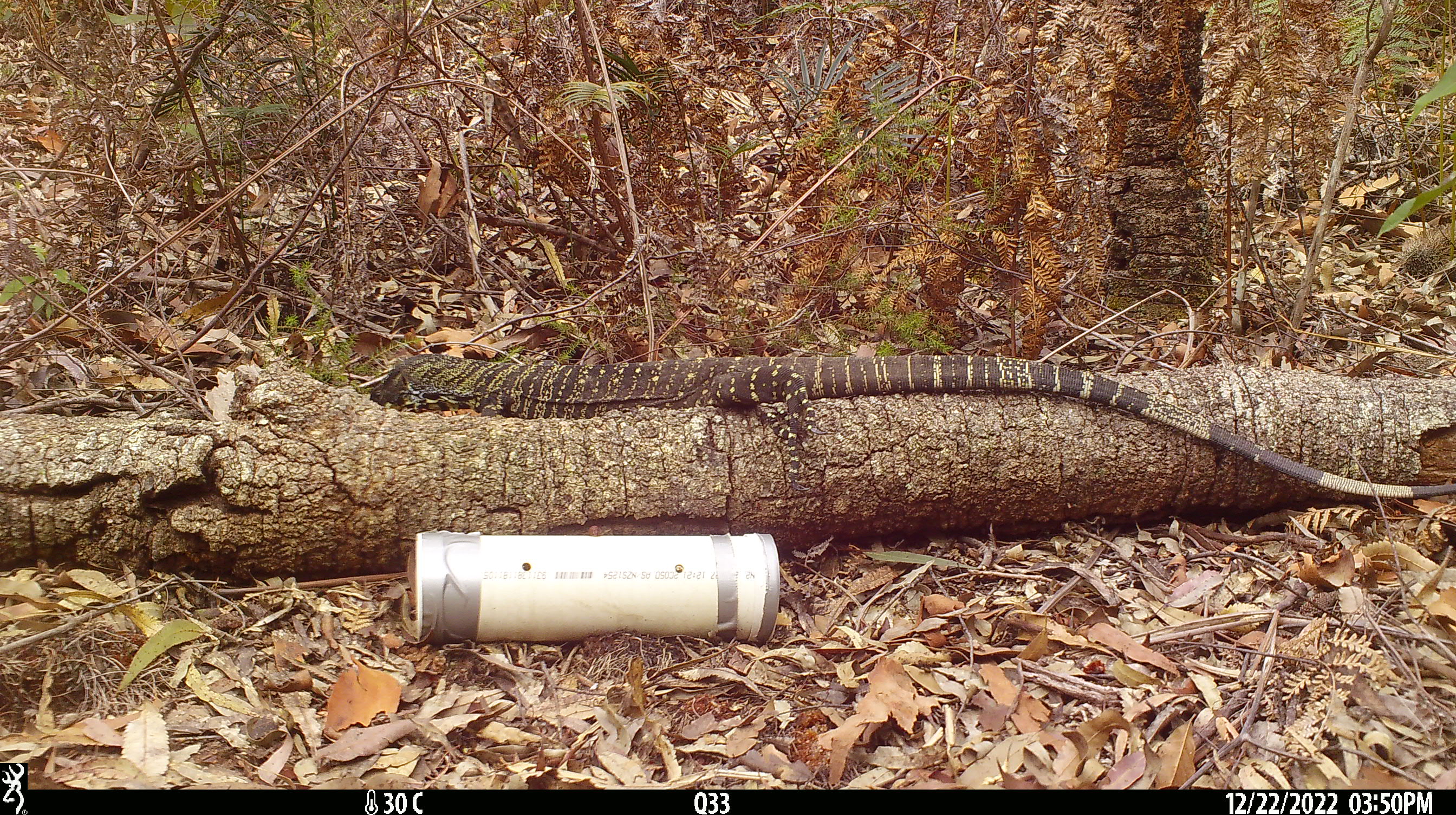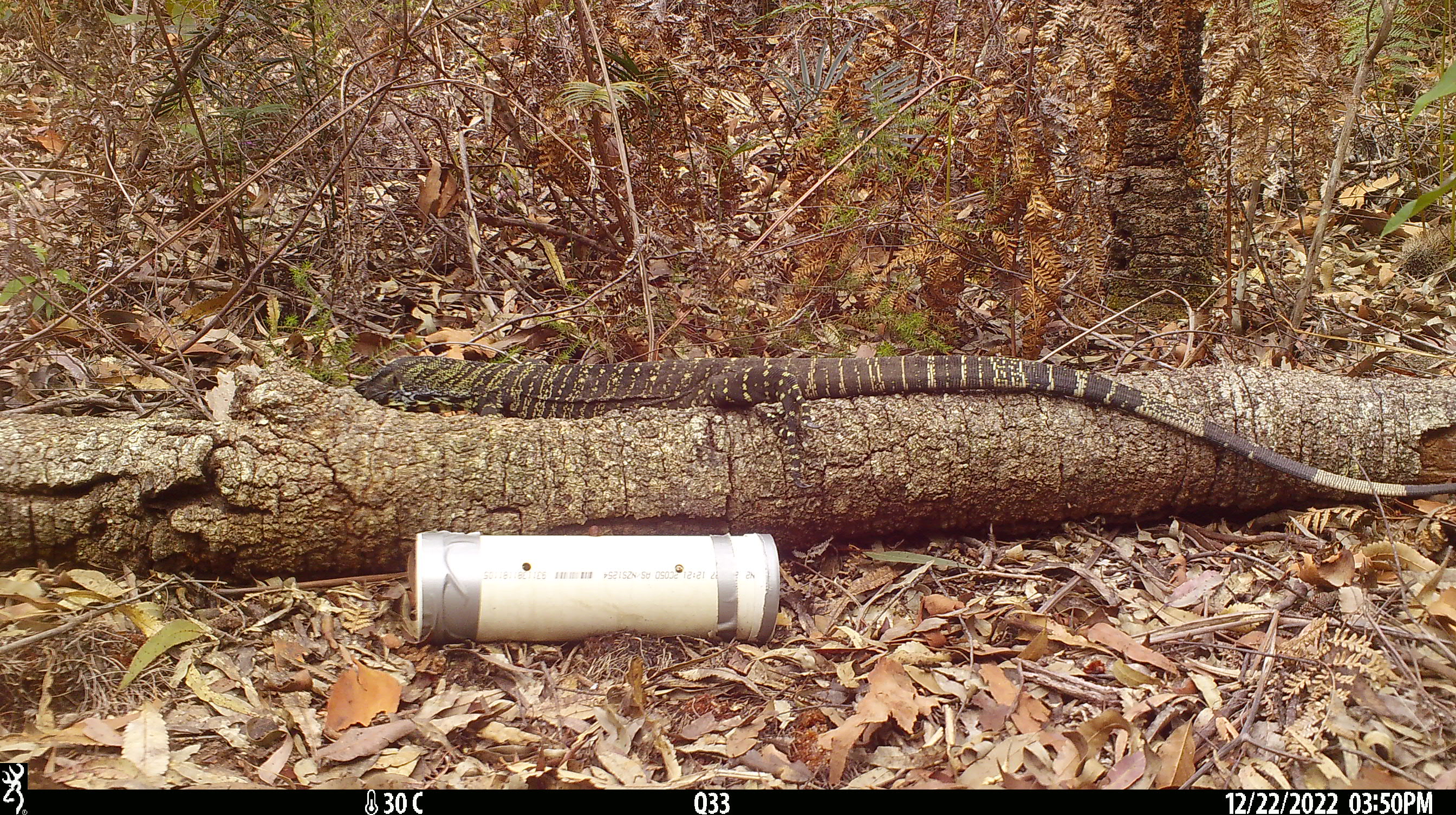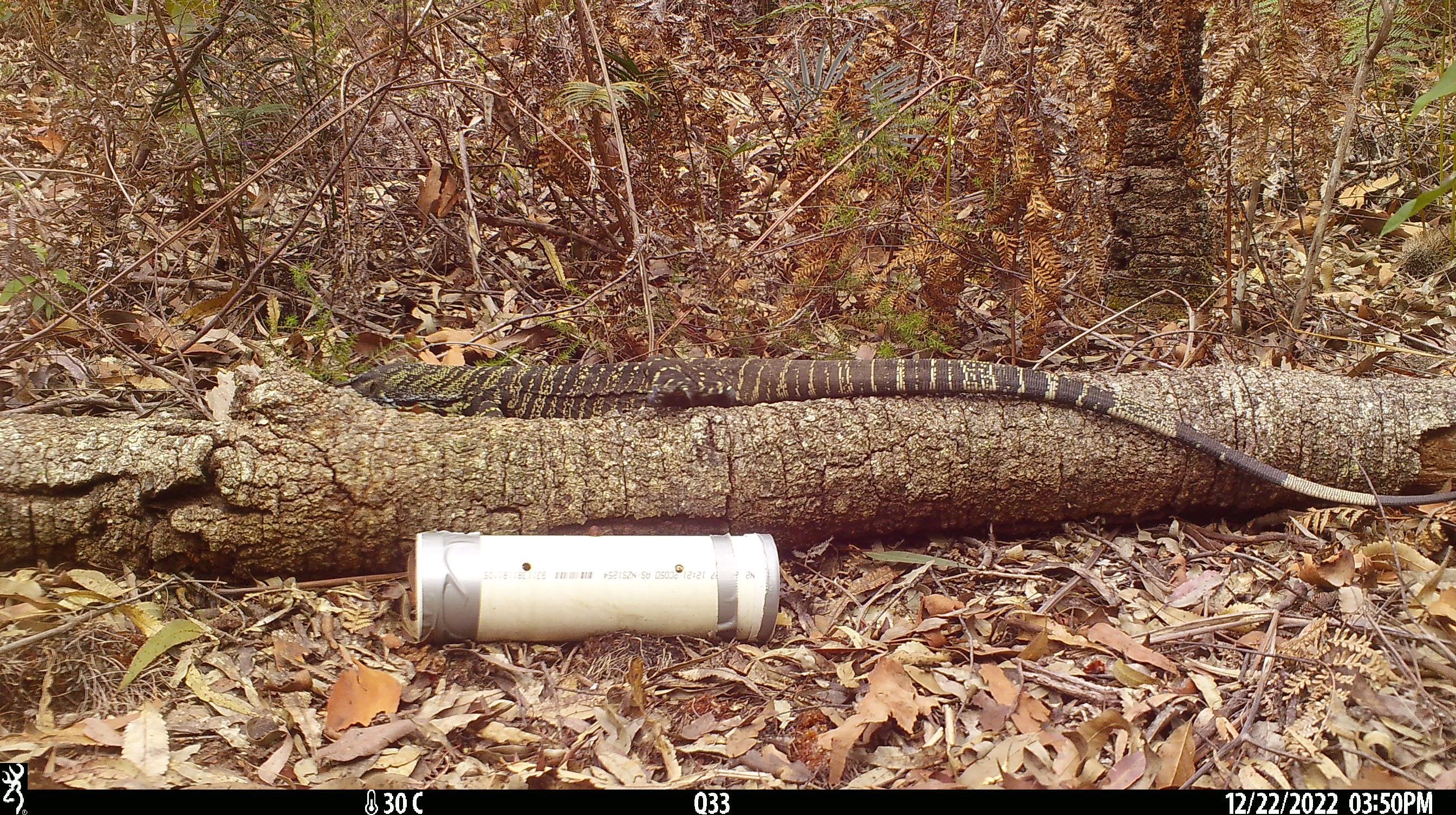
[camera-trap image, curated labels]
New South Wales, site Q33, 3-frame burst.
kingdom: Animalia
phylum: Chordata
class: Reptilia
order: Squamata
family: Varanidae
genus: Varanus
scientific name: Varanus varius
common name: lace monitor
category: goanna